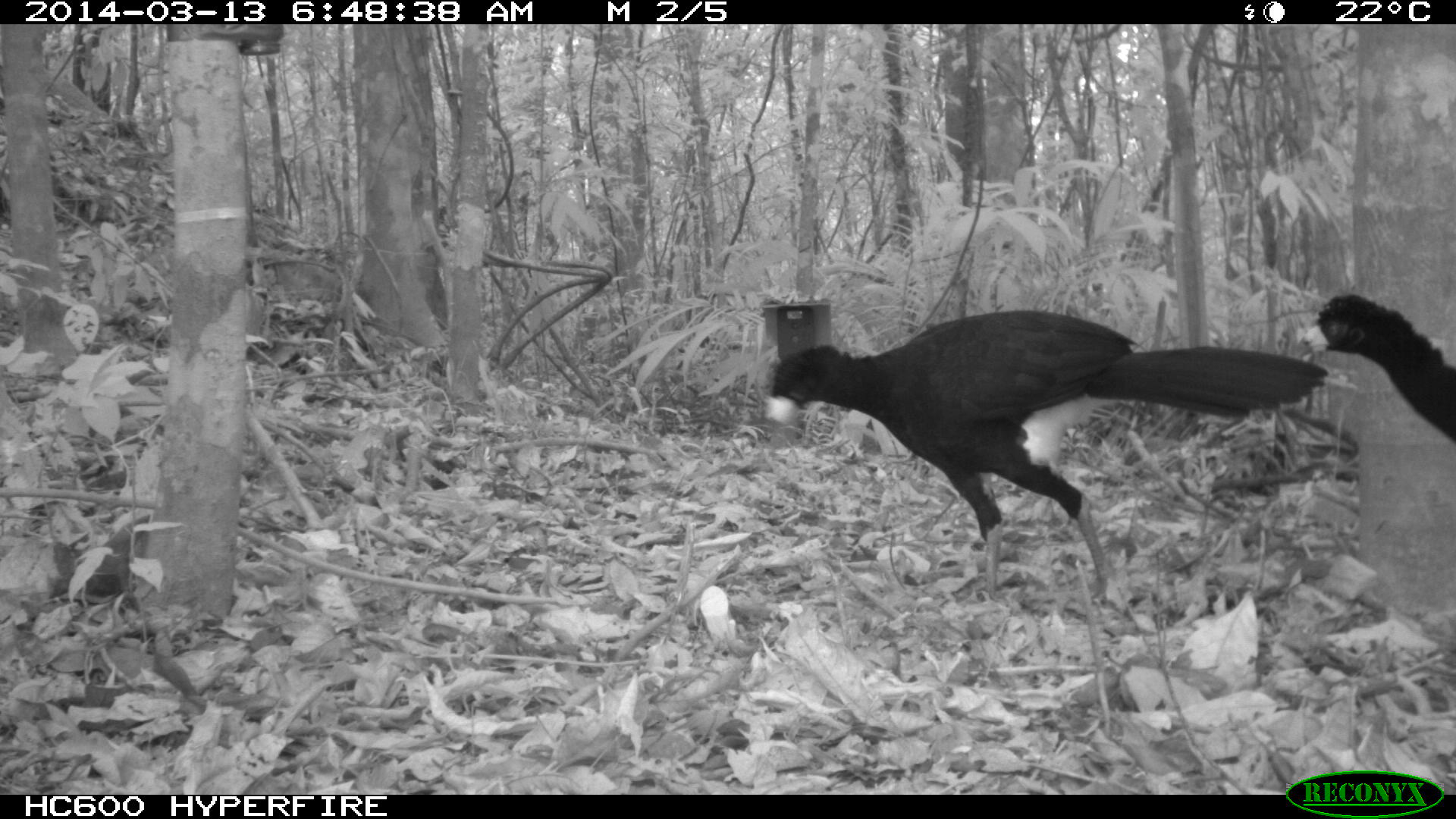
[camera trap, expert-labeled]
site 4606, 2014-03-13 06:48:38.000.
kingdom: Animalia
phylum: Chordata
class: Aves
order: Galliformes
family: Cracidae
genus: Crax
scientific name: Crax alector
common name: black curassow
Crax alector (black curassow), count 2, age adult, sex female.